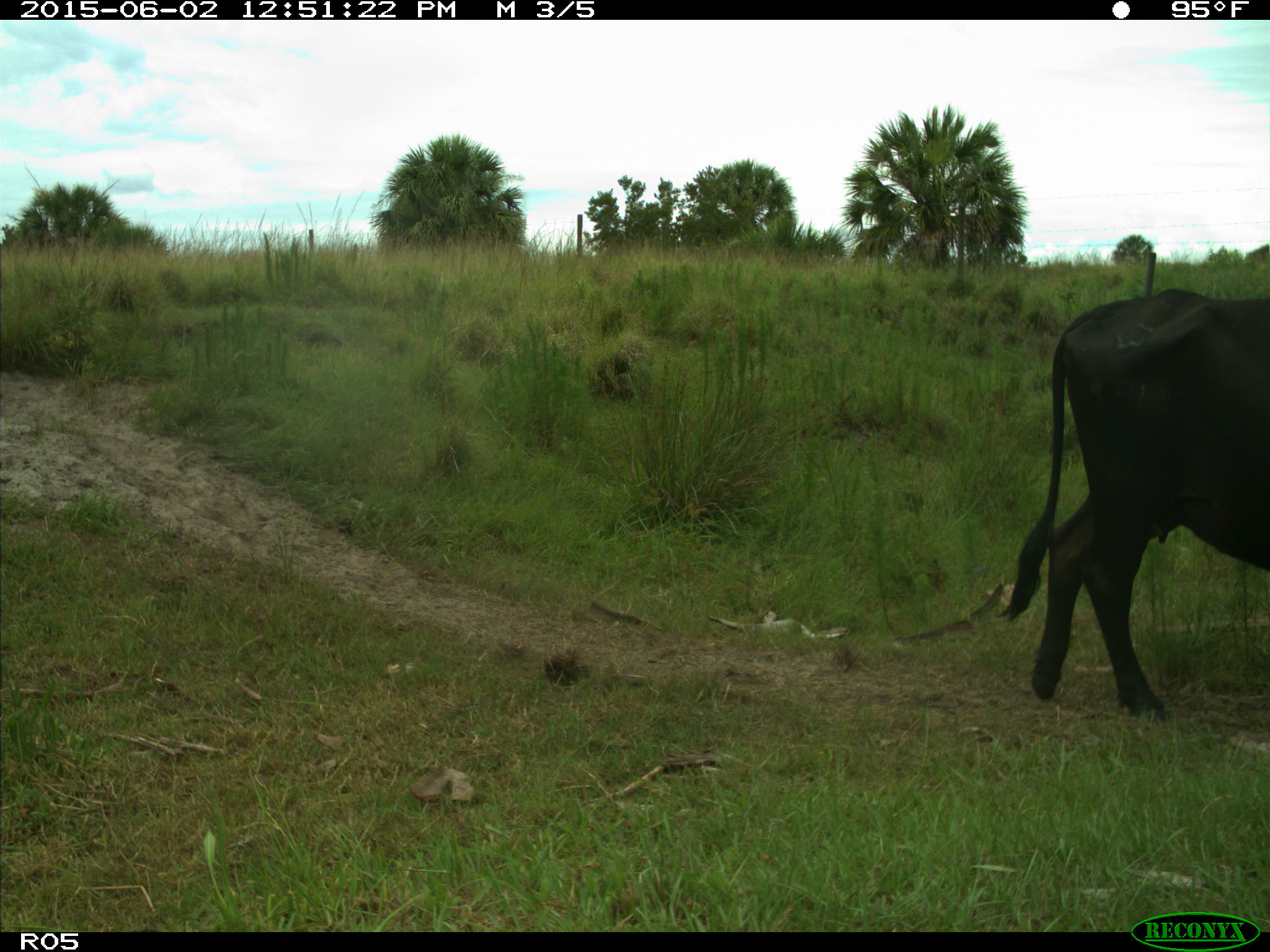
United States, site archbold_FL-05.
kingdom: Animalia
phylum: Chordata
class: Mammalia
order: Artiodactyla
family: Bovidae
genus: Bos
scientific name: Bos taurus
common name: domestic cow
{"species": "Bos taurus (domestic cow)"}